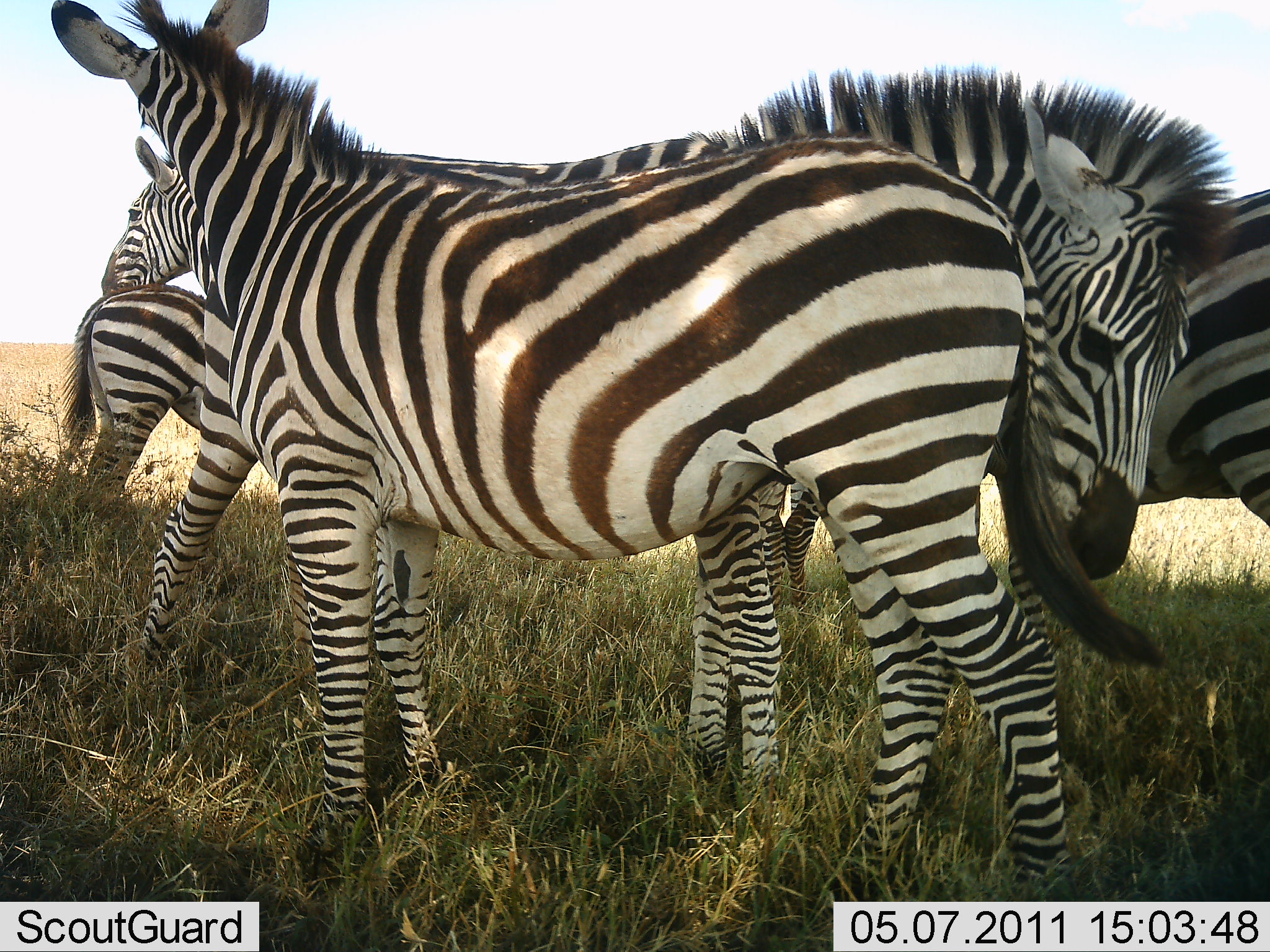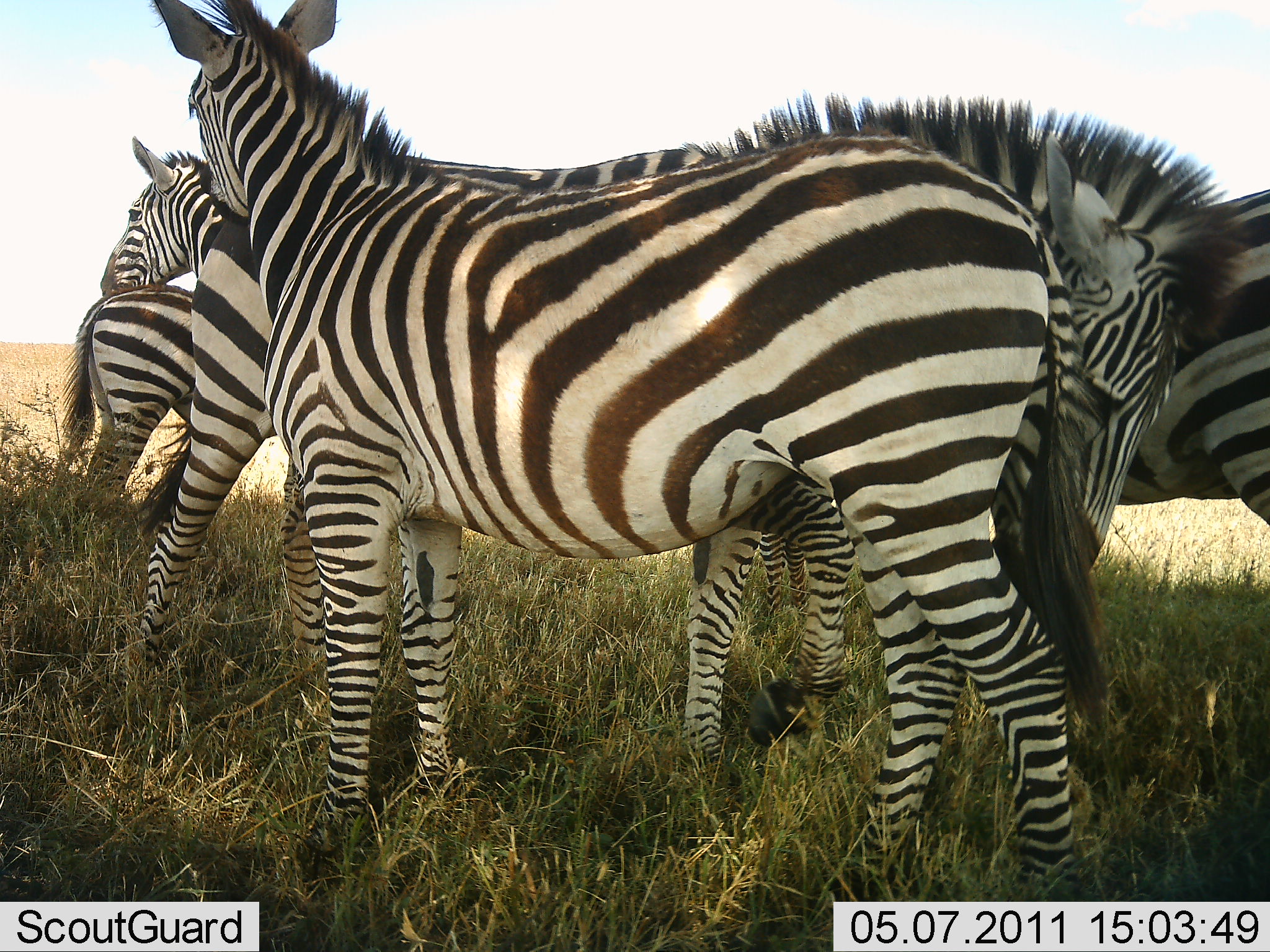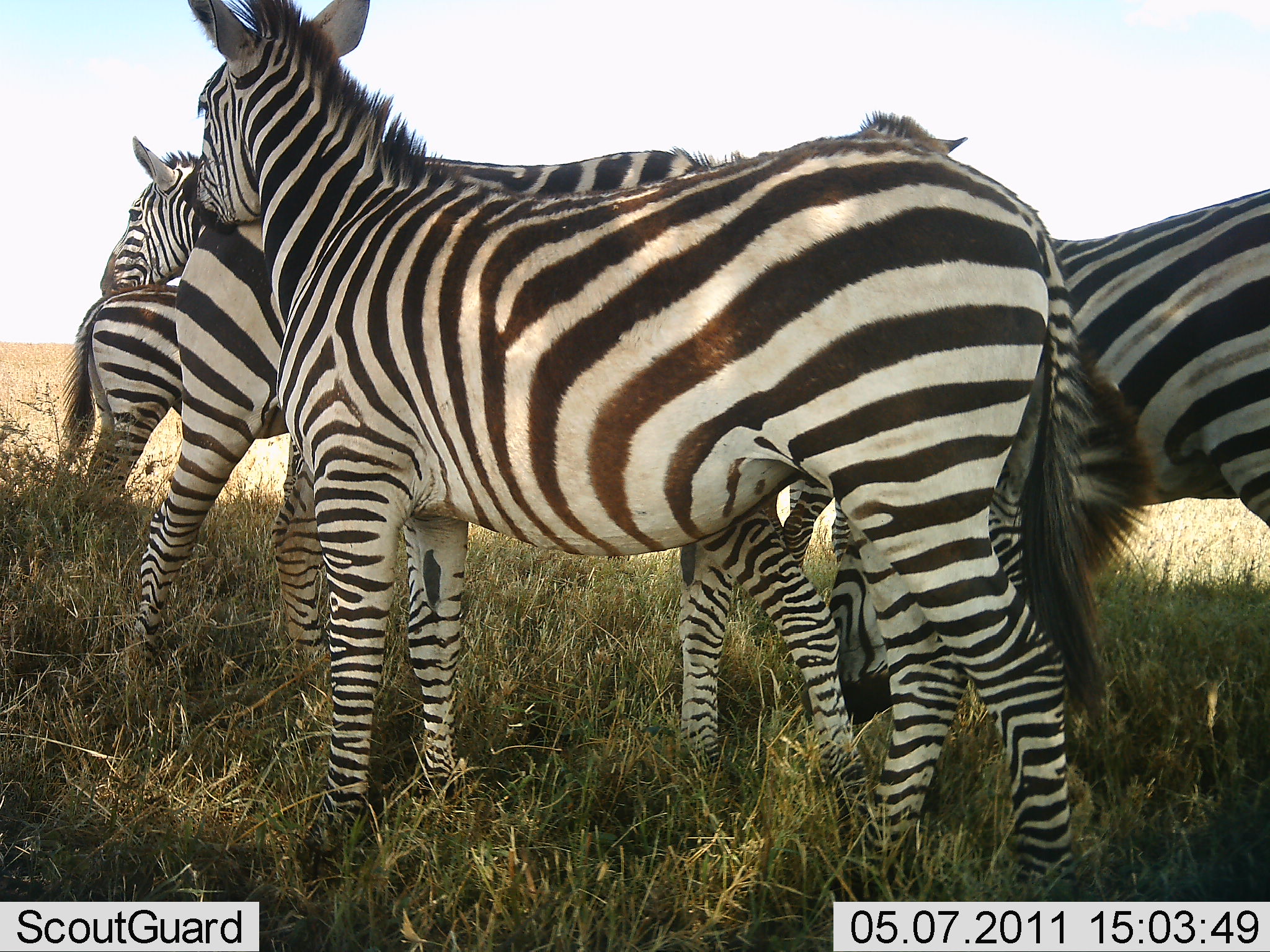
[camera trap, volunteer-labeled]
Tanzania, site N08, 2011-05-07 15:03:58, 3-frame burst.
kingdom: Animalia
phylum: Chordata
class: Mammalia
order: Perissodactyla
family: Equidae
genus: Equus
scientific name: Equus quagga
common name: plains zebra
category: zebra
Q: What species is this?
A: Zebra (plains zebra) (Equus quagga).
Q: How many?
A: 5.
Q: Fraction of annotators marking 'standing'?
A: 85%.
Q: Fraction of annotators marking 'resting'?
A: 8%.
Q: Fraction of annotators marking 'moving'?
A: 15%.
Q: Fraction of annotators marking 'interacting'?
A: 69%.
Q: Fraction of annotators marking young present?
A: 15%.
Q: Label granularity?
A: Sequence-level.